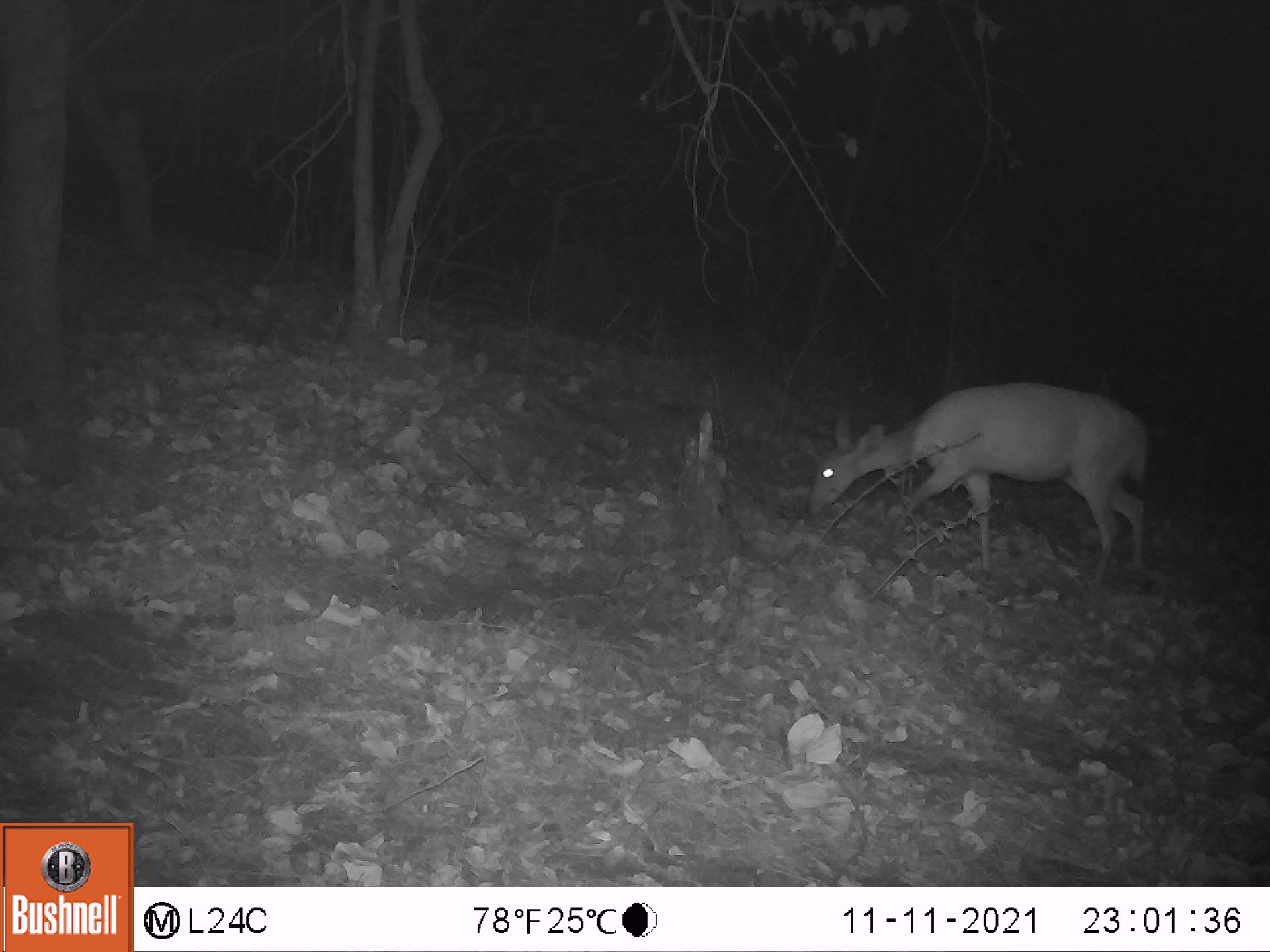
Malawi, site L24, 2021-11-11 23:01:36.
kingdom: Animalia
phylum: Chordata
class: Mammalia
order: Artiodactyla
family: Bovidae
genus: Tragelaphus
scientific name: Tragelaphus sylvaticus sylvaticus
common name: cape bushbuck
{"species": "cape bushbuck (Tragelaphus sylvaticus sylvaticus)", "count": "1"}